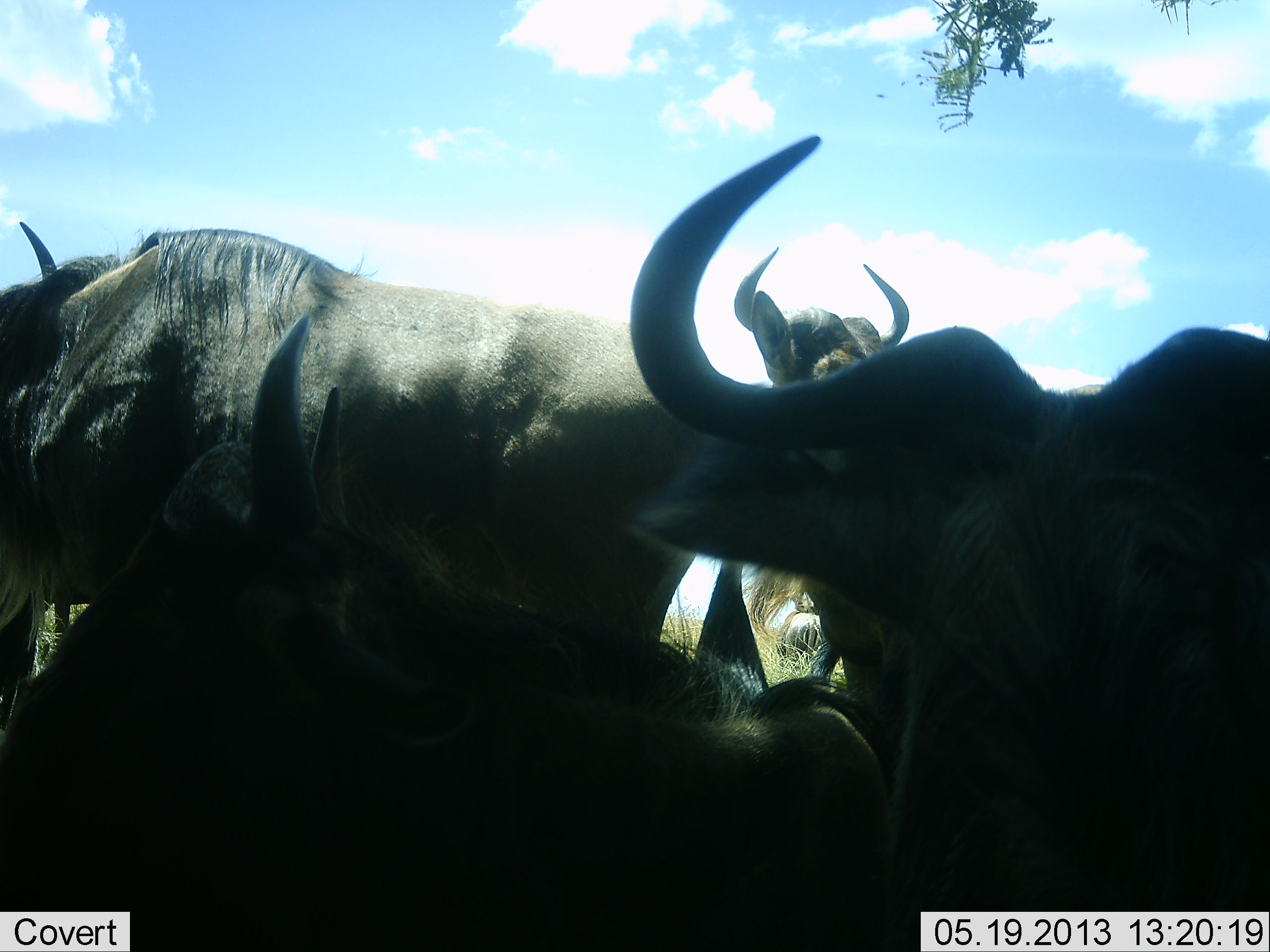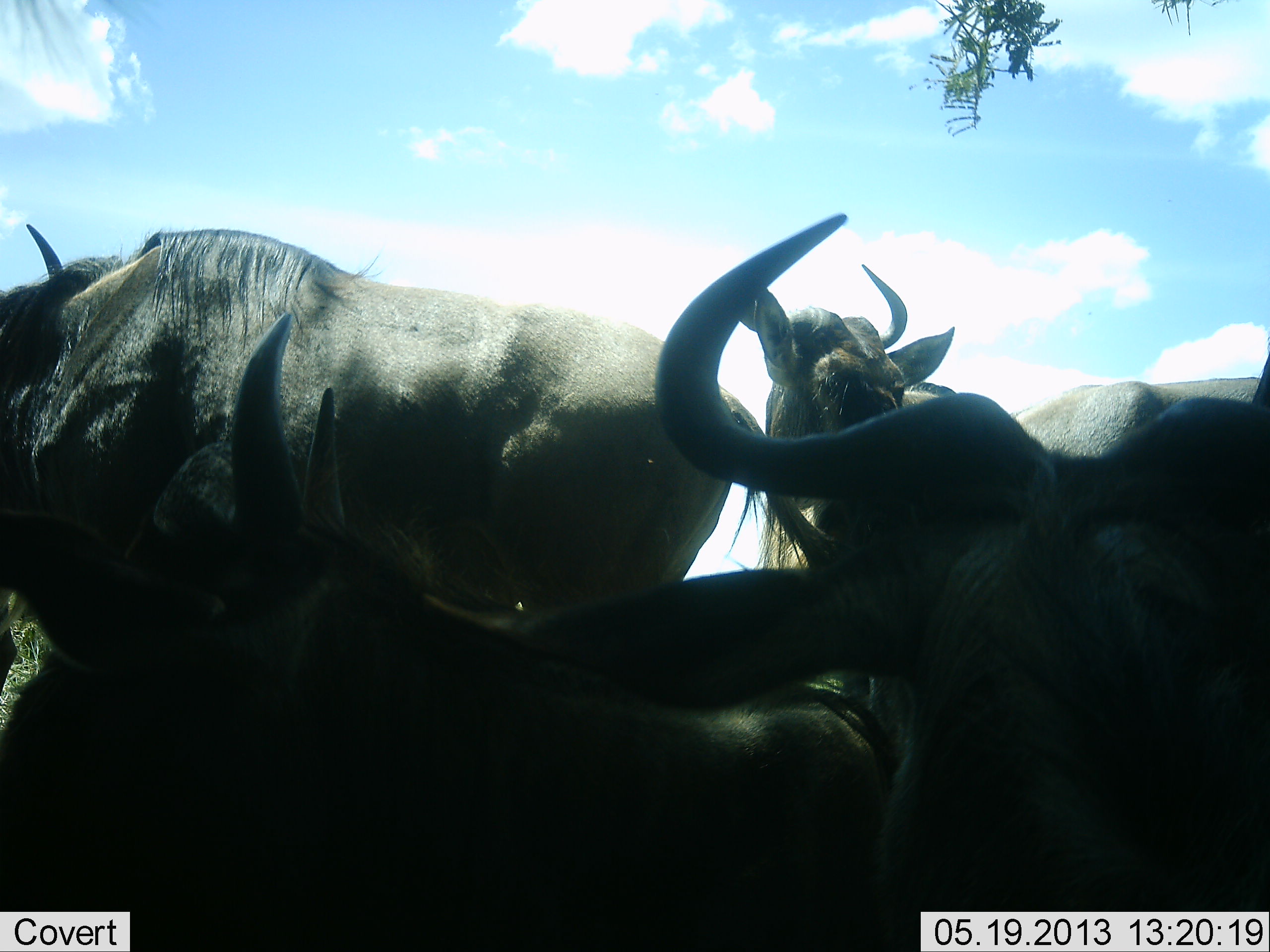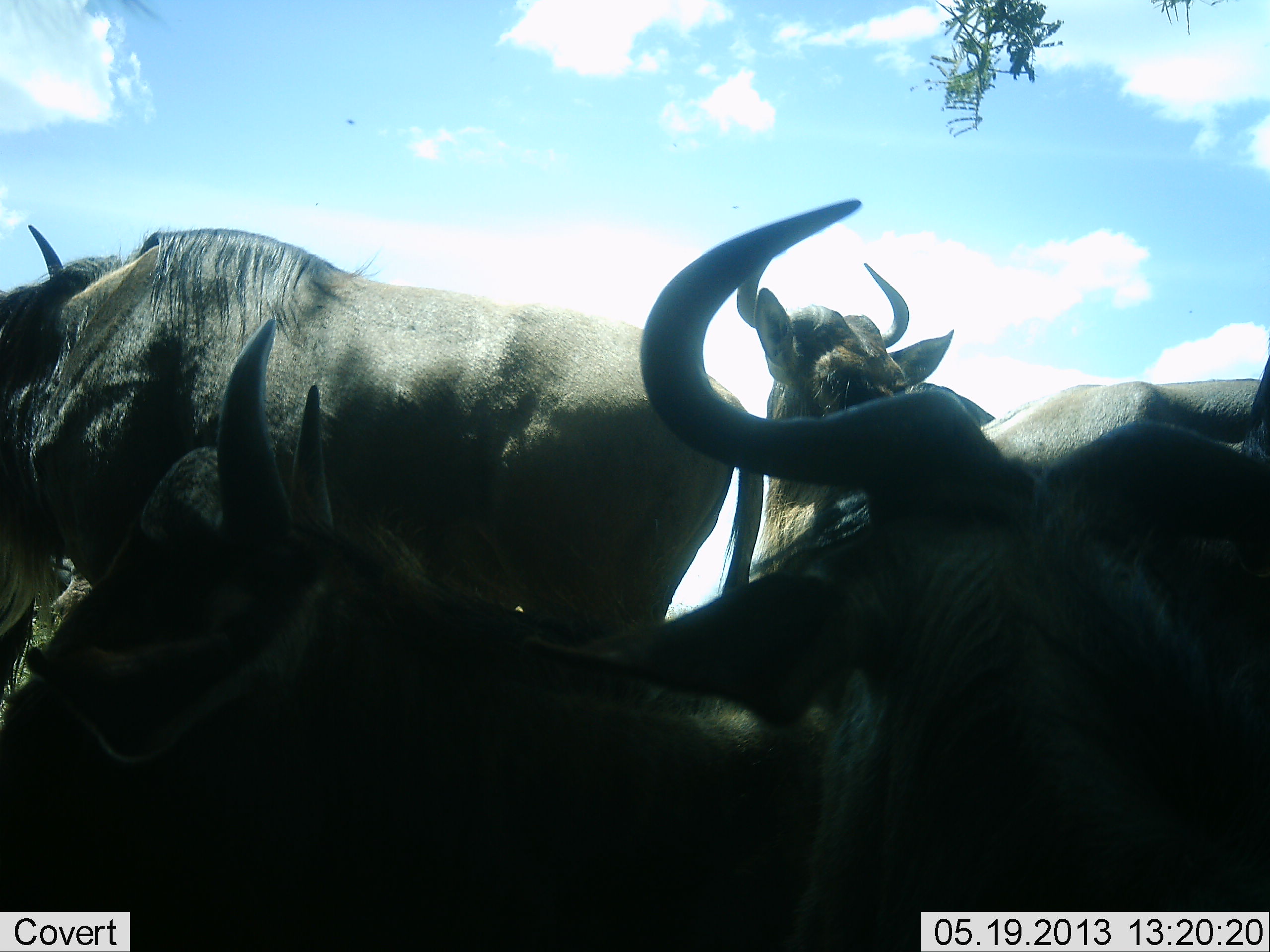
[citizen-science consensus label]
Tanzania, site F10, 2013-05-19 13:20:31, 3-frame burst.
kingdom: Animalia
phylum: Chordata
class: Mammalia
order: Artiodactyla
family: Bovidae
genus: Connochaetes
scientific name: Connochaetes taurinus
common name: blue wildebeest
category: wildebeest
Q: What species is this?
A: Wildebeest (blue wildebeest) (Connochaetes taurinus).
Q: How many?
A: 5.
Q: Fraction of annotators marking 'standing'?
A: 90%.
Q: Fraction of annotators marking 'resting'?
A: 90%.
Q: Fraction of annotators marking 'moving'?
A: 0%.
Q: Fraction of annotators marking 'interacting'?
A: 0%.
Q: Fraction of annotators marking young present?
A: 0%.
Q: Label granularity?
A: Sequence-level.